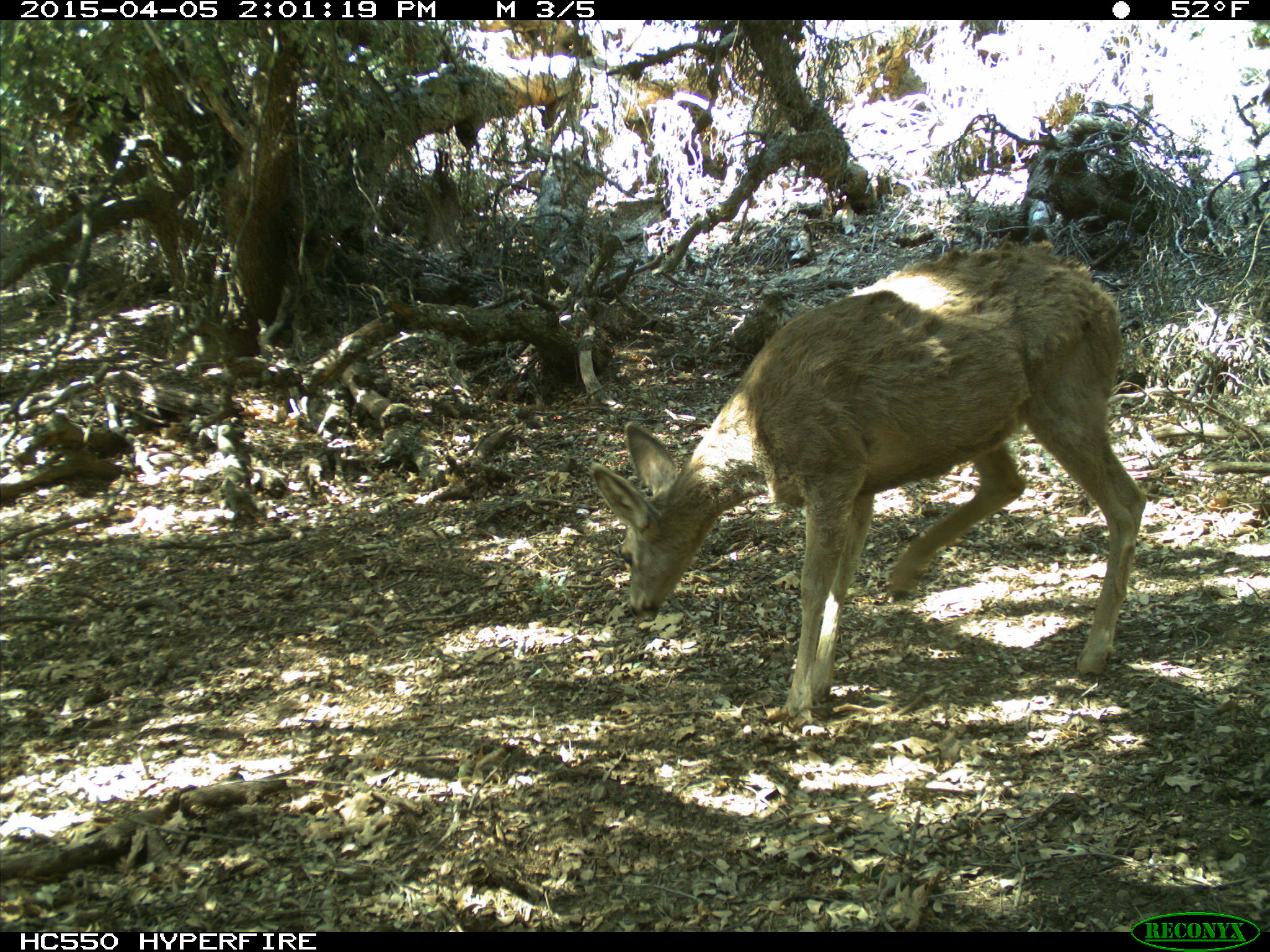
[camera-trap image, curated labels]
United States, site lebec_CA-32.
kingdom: Animalia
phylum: Chordata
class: Mammalia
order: Artiodactyla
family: Cervidae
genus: Odocoileus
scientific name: Odocoileus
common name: deer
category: unidentified deer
Unidentified deer (deer) (Odocoileus).